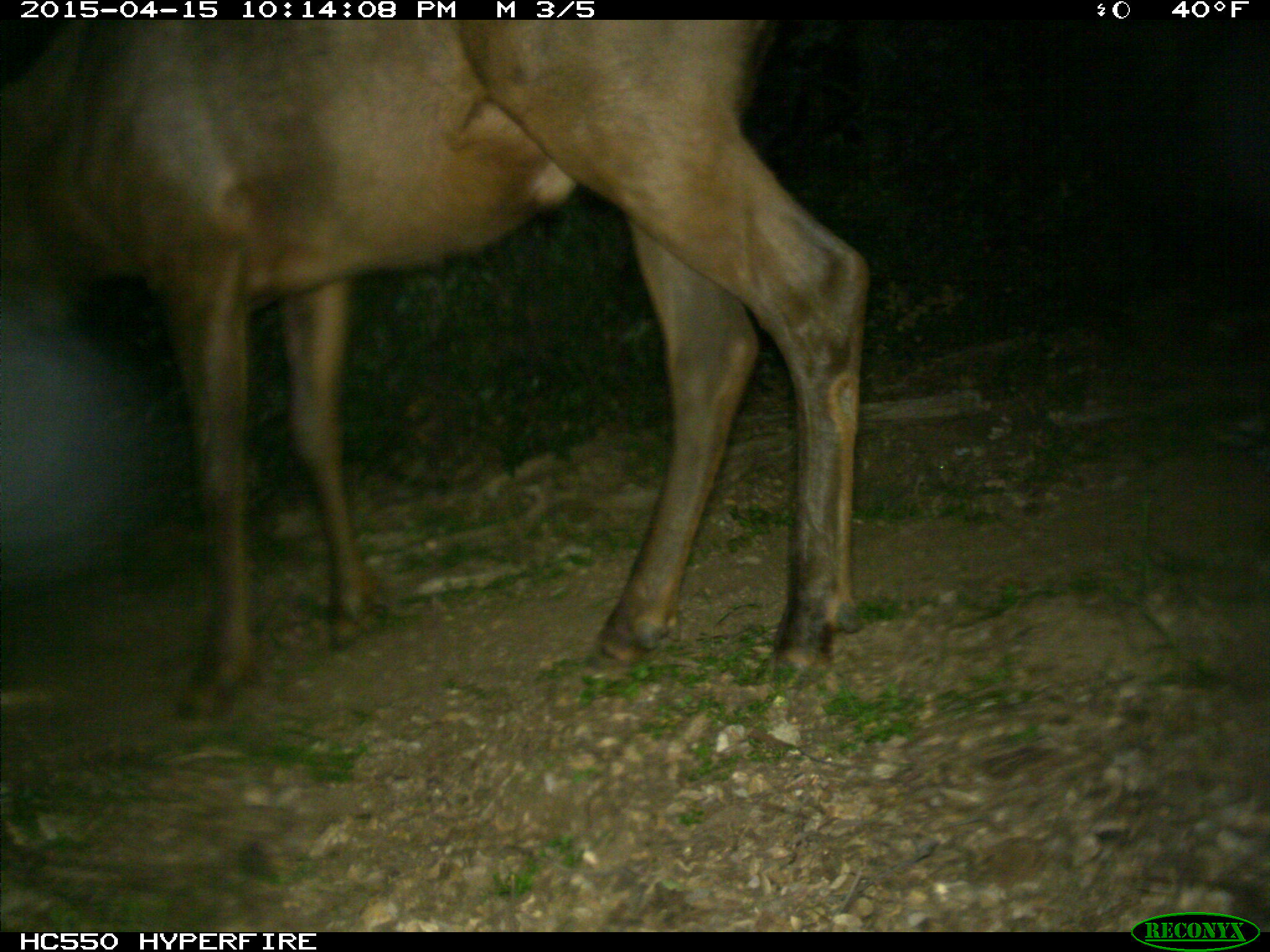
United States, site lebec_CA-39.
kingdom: Animalia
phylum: Chordata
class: Mammalia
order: Artiodactyla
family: Cervidae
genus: Cervus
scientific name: Cervus canadensis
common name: elk